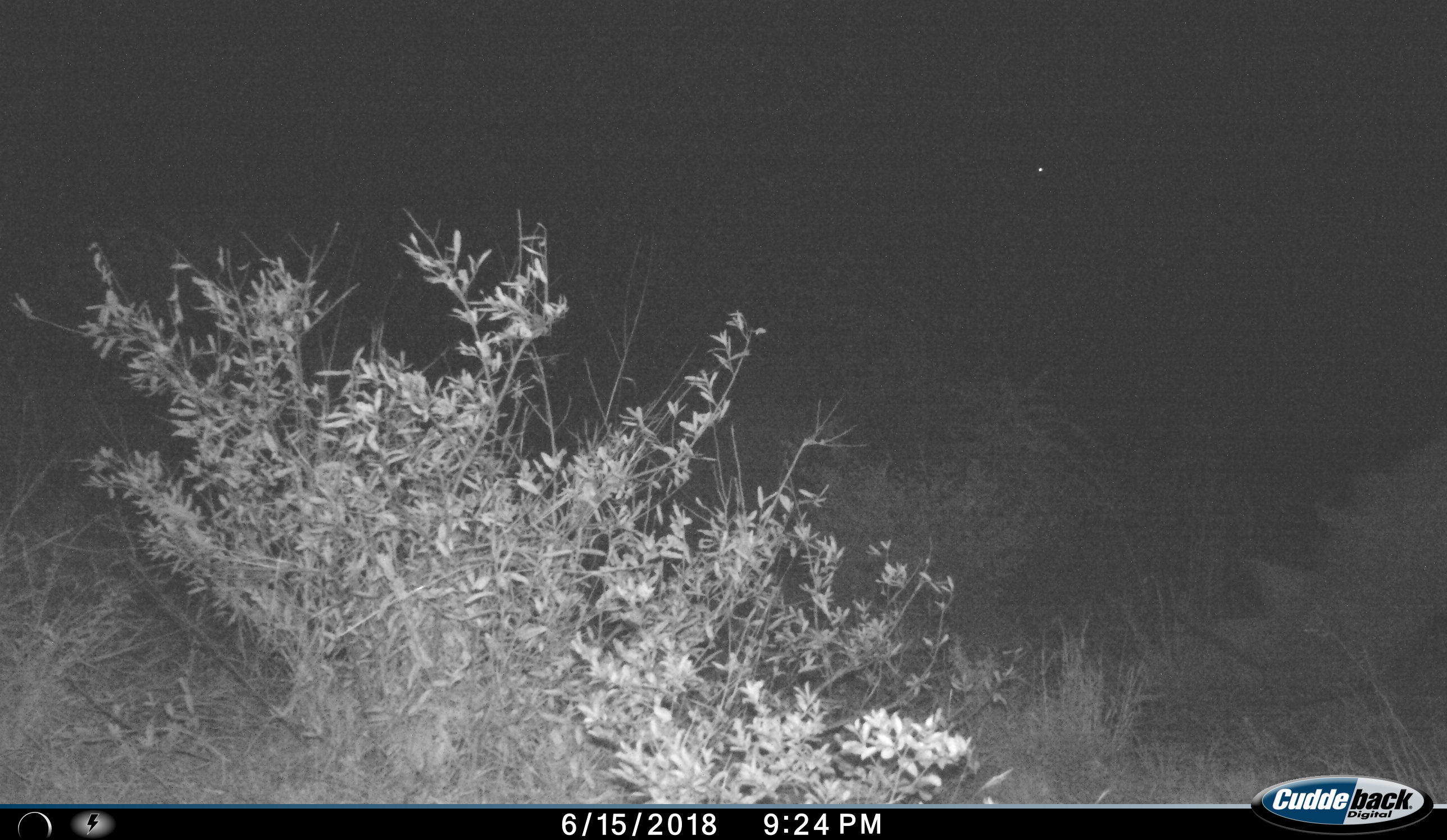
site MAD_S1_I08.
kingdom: Animalia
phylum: Chordata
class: Mammalia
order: Perissodactyla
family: Rhinocerotidae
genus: Ceratotherium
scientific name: Ceratotherium simum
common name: white rhinoceros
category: rhinoceroswhite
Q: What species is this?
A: Rhinoceroswhite (white rhinoceros) (Ceratotherium simum).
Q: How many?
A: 1.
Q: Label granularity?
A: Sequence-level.